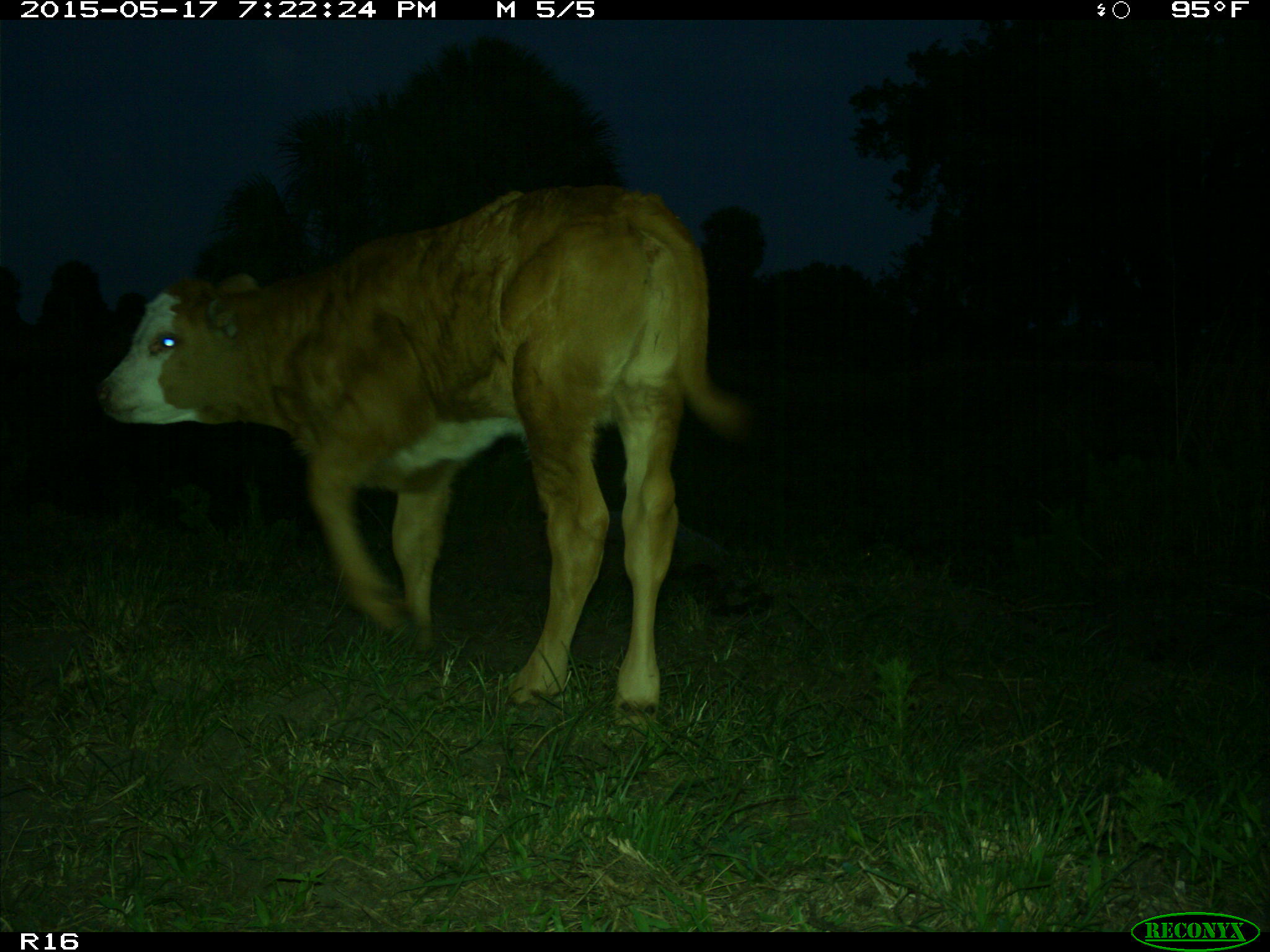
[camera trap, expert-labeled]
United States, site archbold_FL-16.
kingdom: Animalia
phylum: Chordata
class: Mammalia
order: Artiodactyla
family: Bovidae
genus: Bos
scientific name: Bos taurus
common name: domestic cow